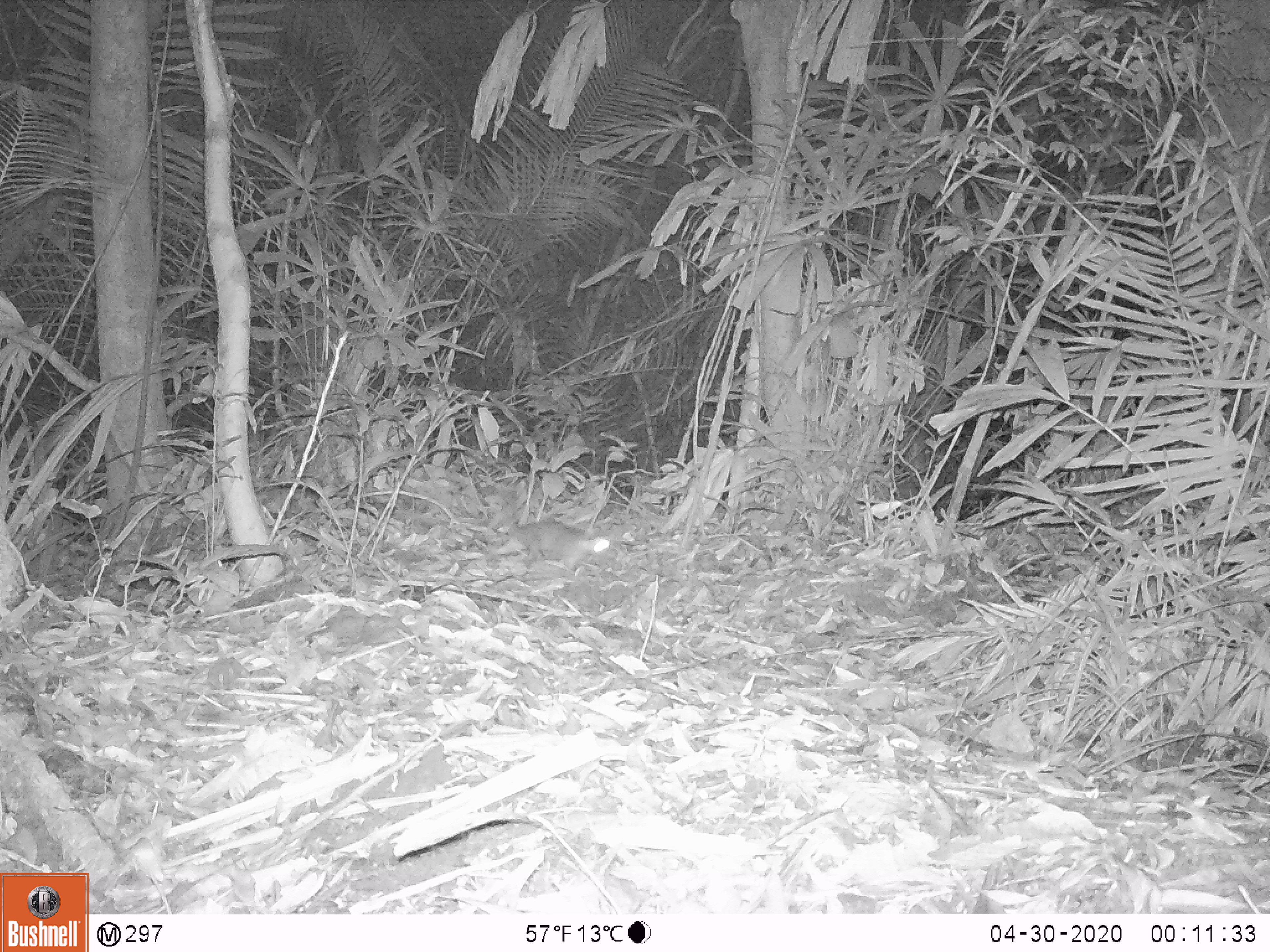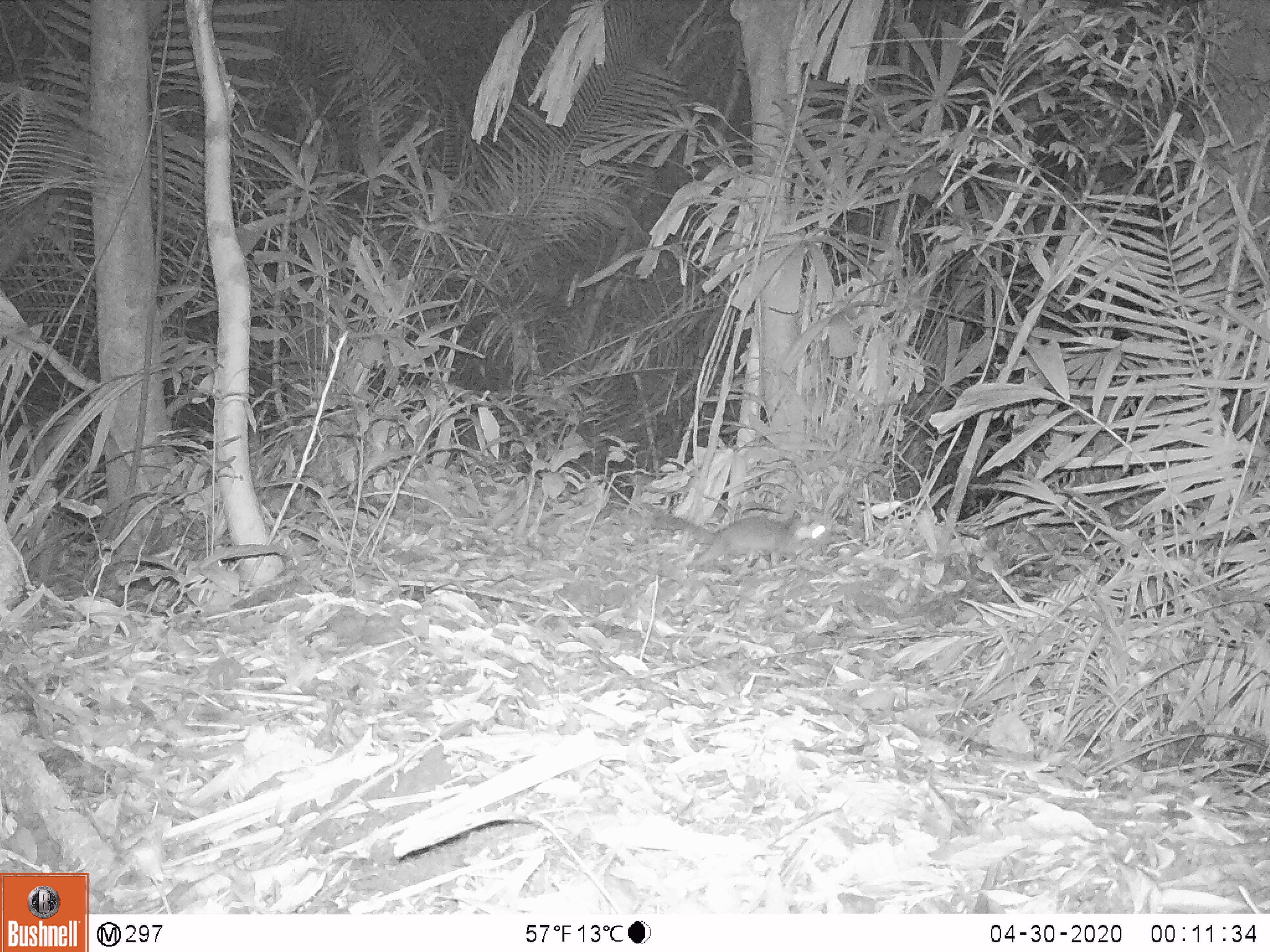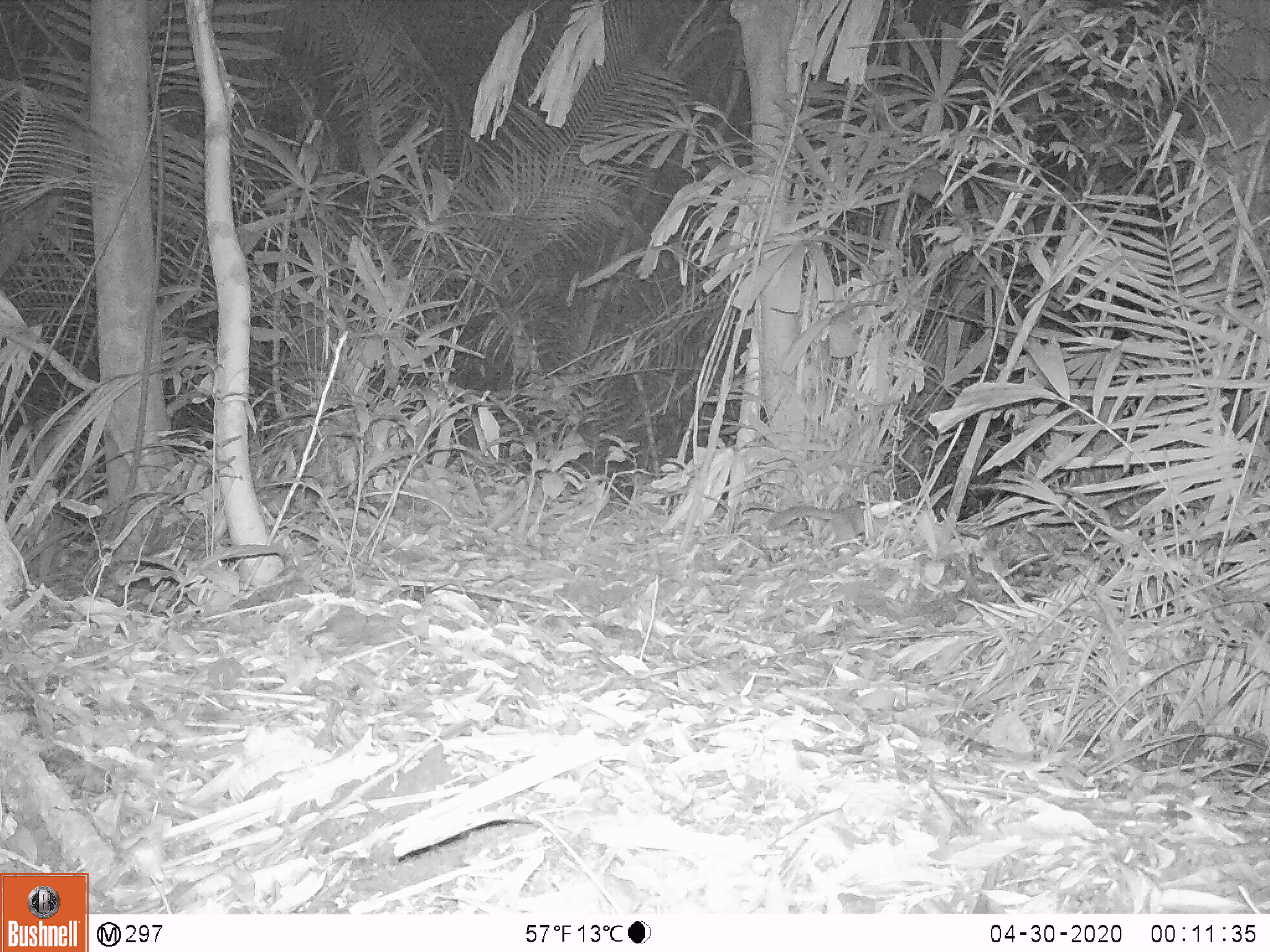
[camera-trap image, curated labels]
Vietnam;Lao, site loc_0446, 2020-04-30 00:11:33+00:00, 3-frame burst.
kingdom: Animalia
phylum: Chordata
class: Mammalia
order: Carnivora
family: Mustelidae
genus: Melogale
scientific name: Melogale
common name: ferret badger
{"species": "ferret badger (Melogale)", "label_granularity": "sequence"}